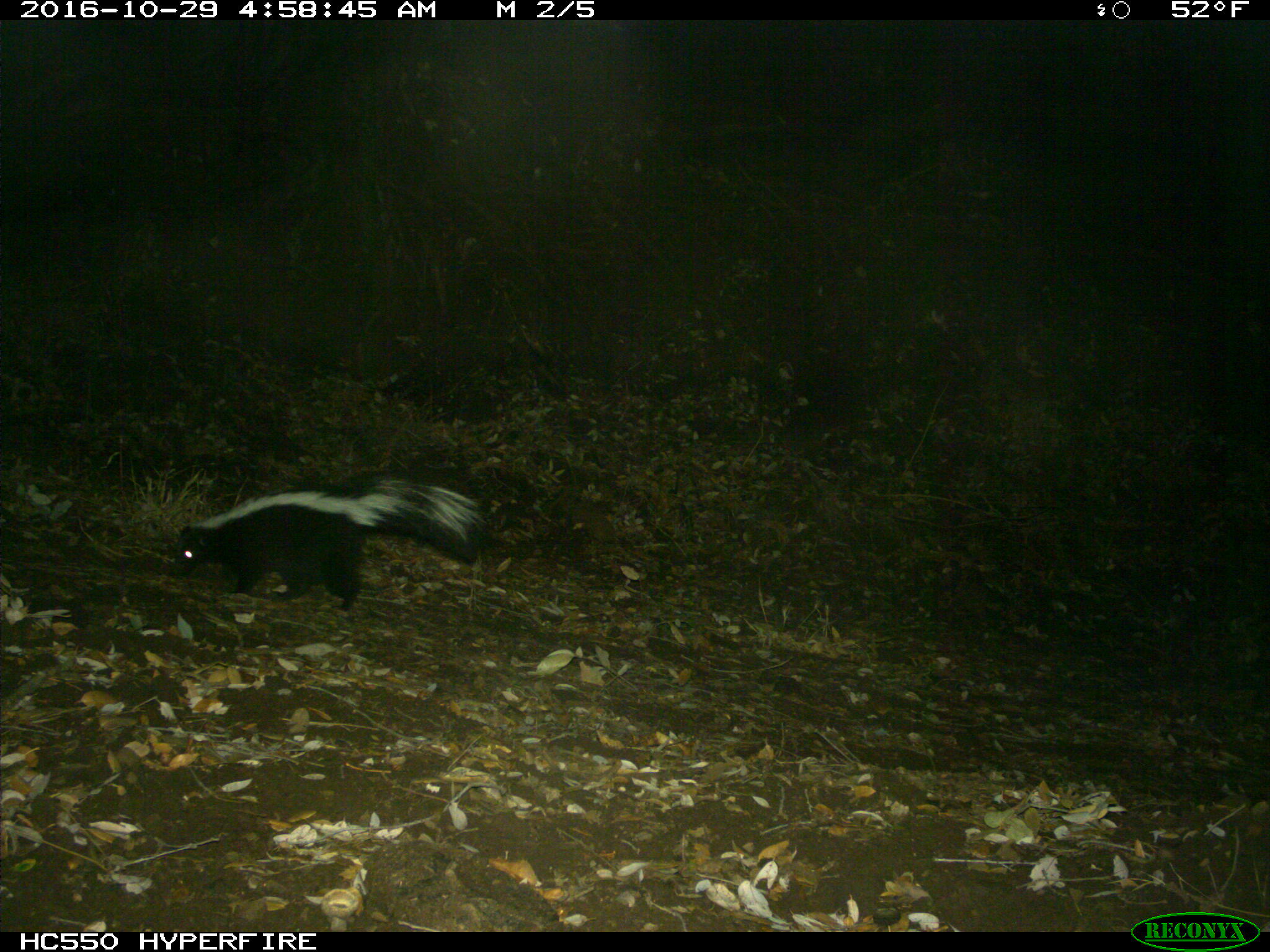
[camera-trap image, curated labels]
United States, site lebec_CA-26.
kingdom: Animalia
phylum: Chordata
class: Mammalia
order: Carnivora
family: Mephitidae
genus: Mephitis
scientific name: Mephitis mephitis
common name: striped skunk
Mephitis mephitis (striped skunk).